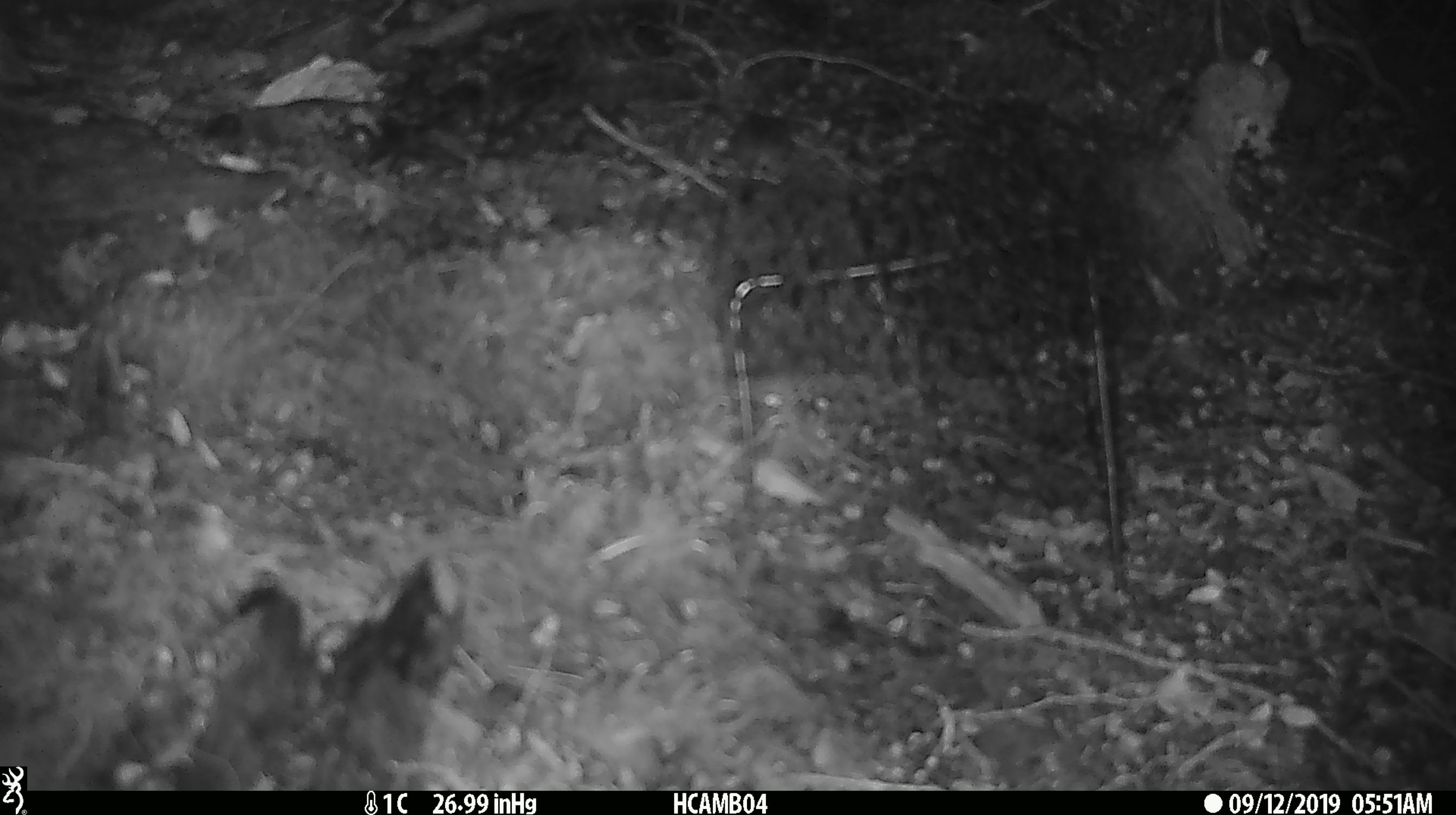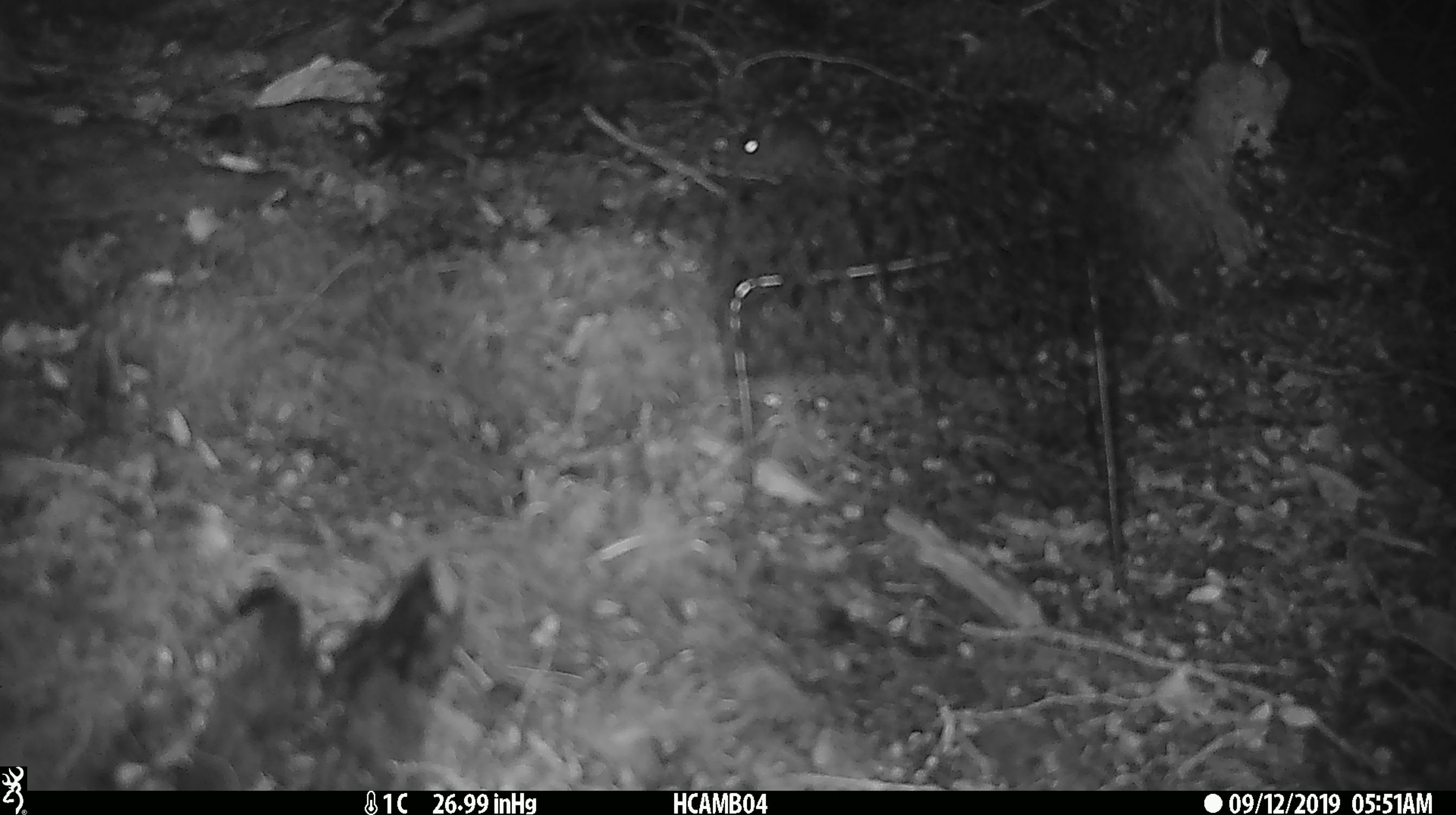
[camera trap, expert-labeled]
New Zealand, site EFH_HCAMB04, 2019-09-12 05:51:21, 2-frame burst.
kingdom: Animalia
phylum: Chordata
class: Mammalia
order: Rodentia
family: Muridae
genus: Mus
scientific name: Mus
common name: mouse